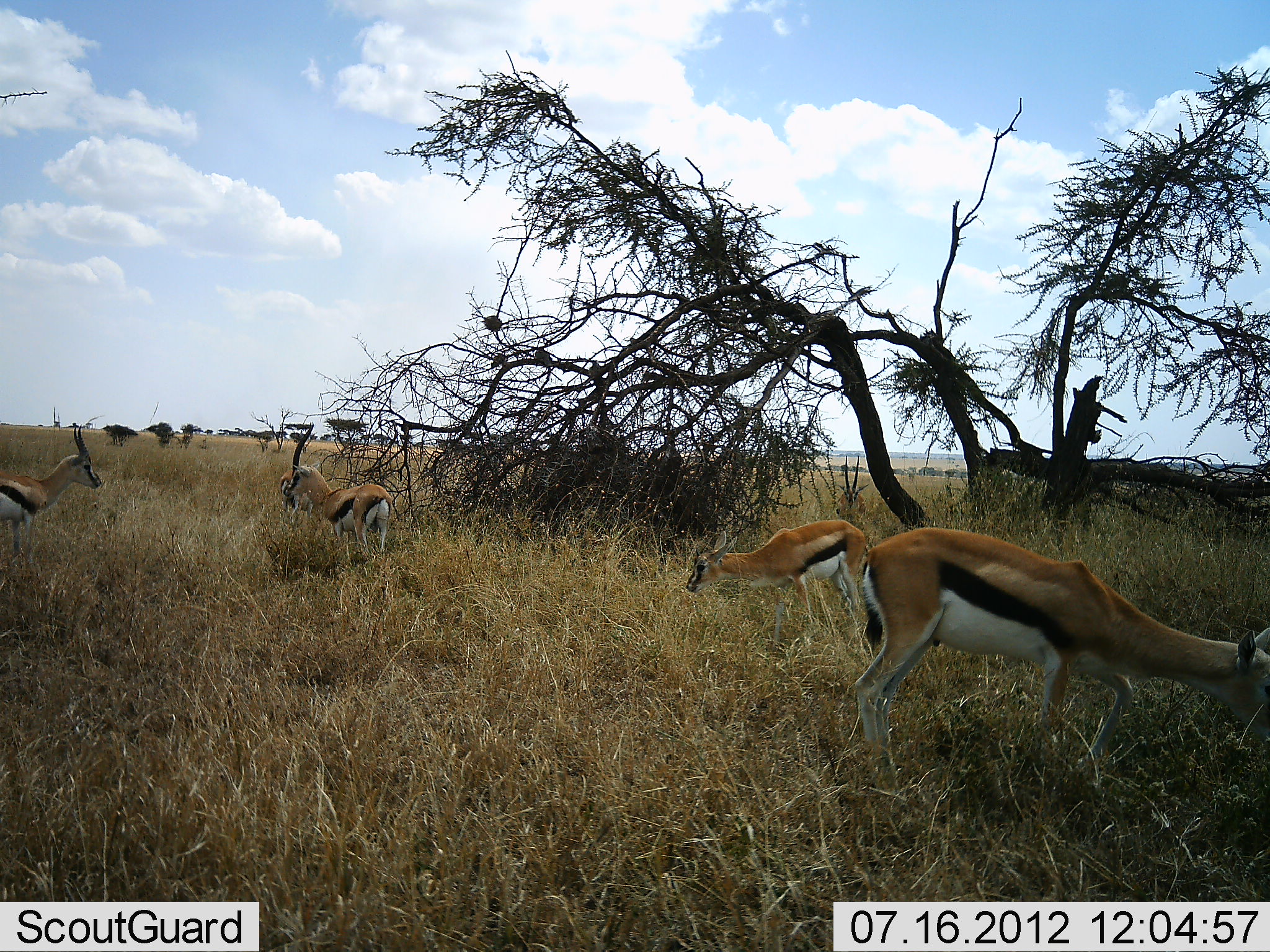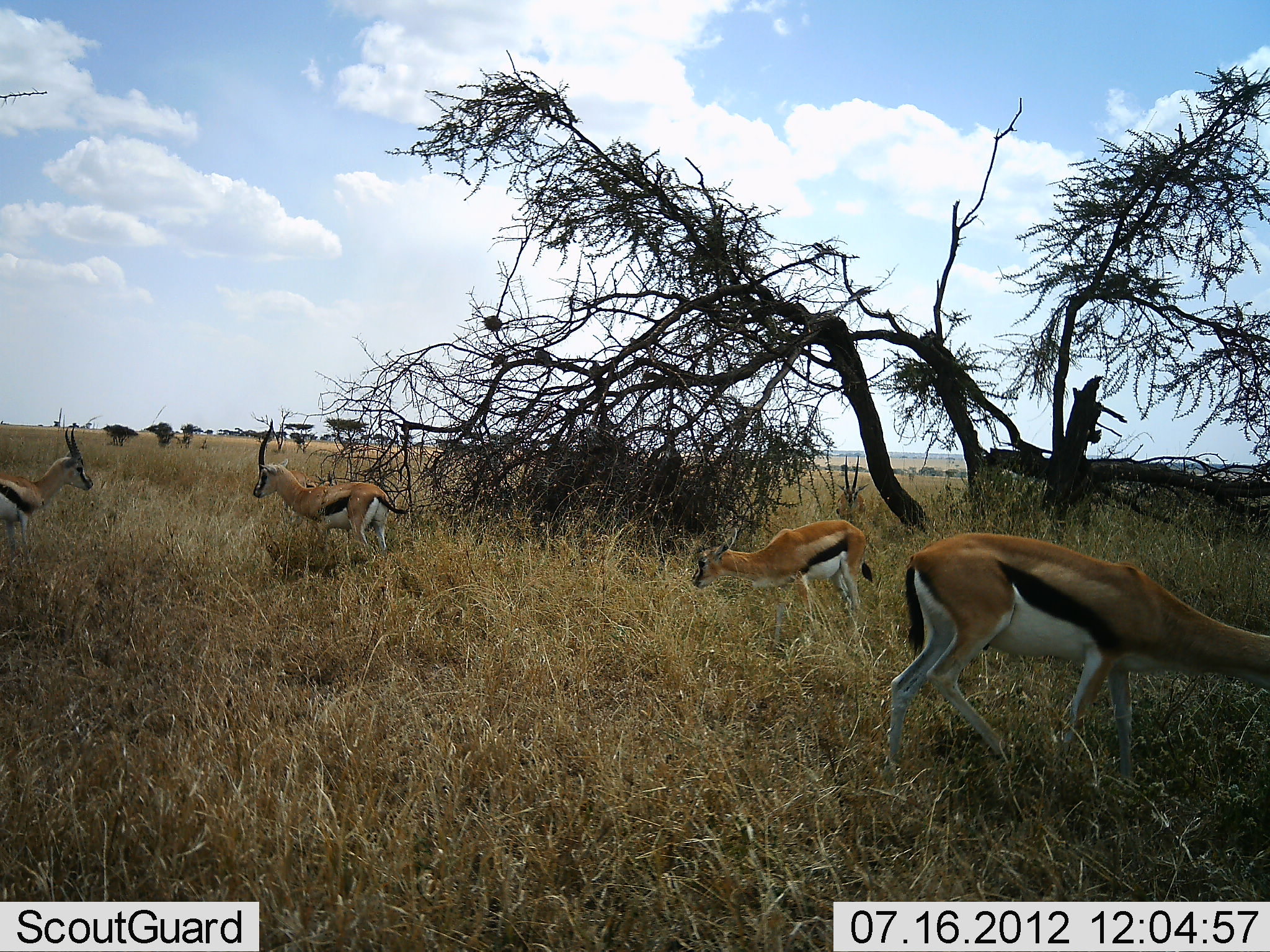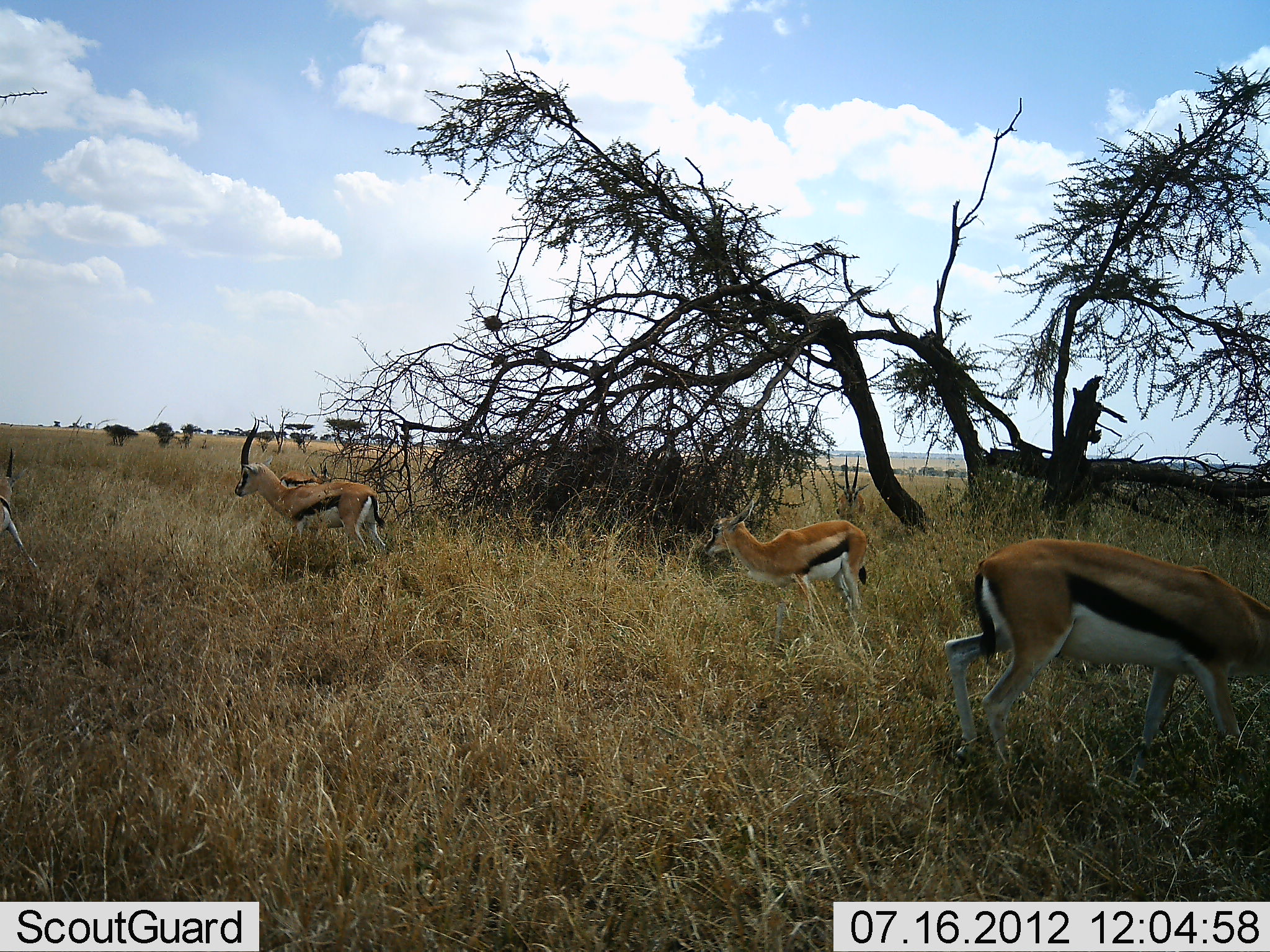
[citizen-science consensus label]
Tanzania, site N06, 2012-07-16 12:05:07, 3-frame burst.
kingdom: Animalia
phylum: Chordata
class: Mammalia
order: Artiodactyla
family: Bovidae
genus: Eudorcas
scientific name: Eudorcas thomsonii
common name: thomson's gazelle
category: gazellethomsons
Gazellethomsons (thomson's gazelle) (Eudorcas thomsonii), count 4. Behavior (volunteer vote fractions): standing 70%, resting 0%, moving 70%, interacting 10%. Young present (vote fraction): 0%. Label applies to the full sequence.